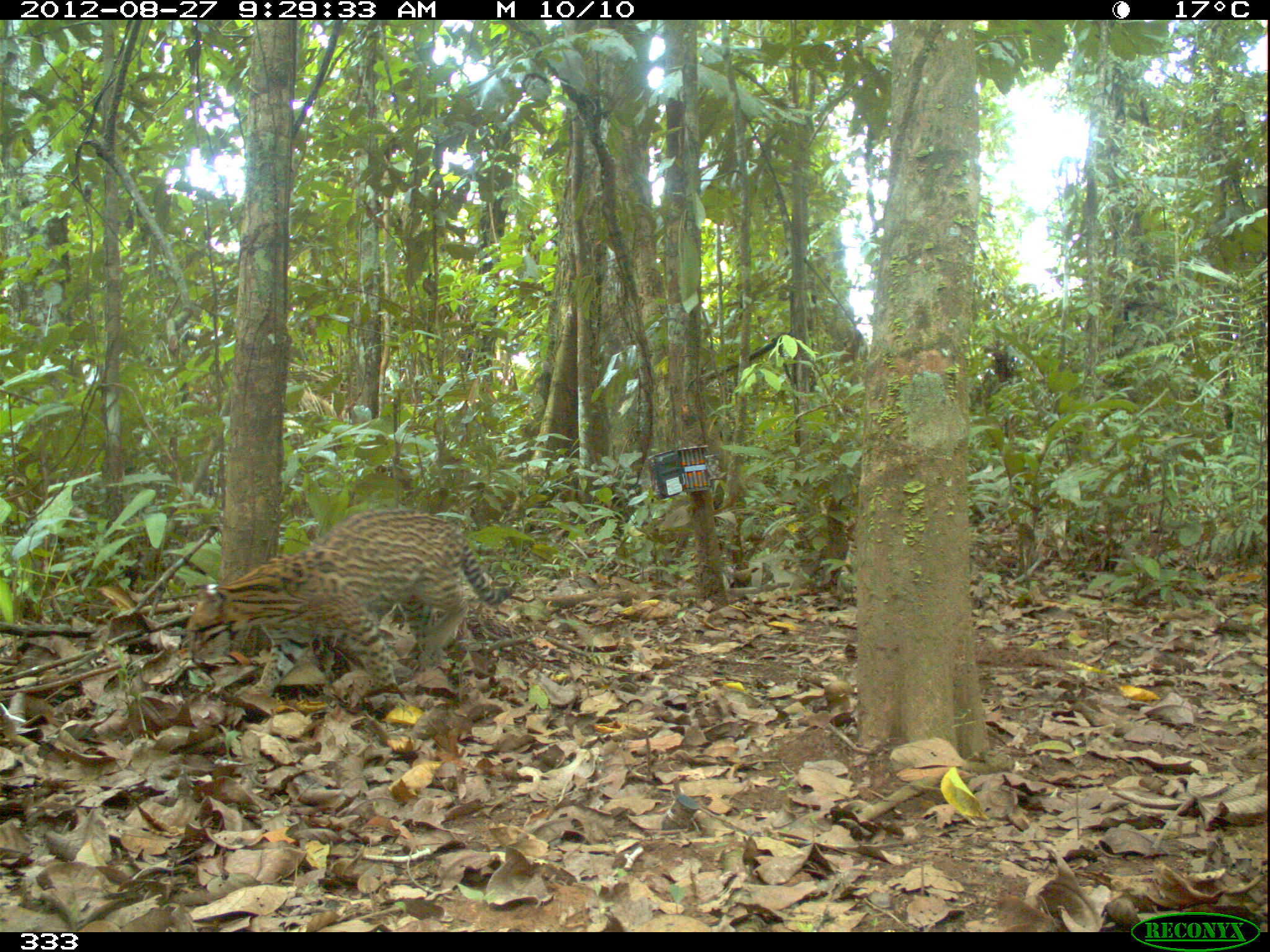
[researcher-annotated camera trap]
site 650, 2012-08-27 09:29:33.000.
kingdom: Animalia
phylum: Chordata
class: Mammalia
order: Carnivora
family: Felidae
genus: Leopardus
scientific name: Leopardus pardalis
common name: ocelot